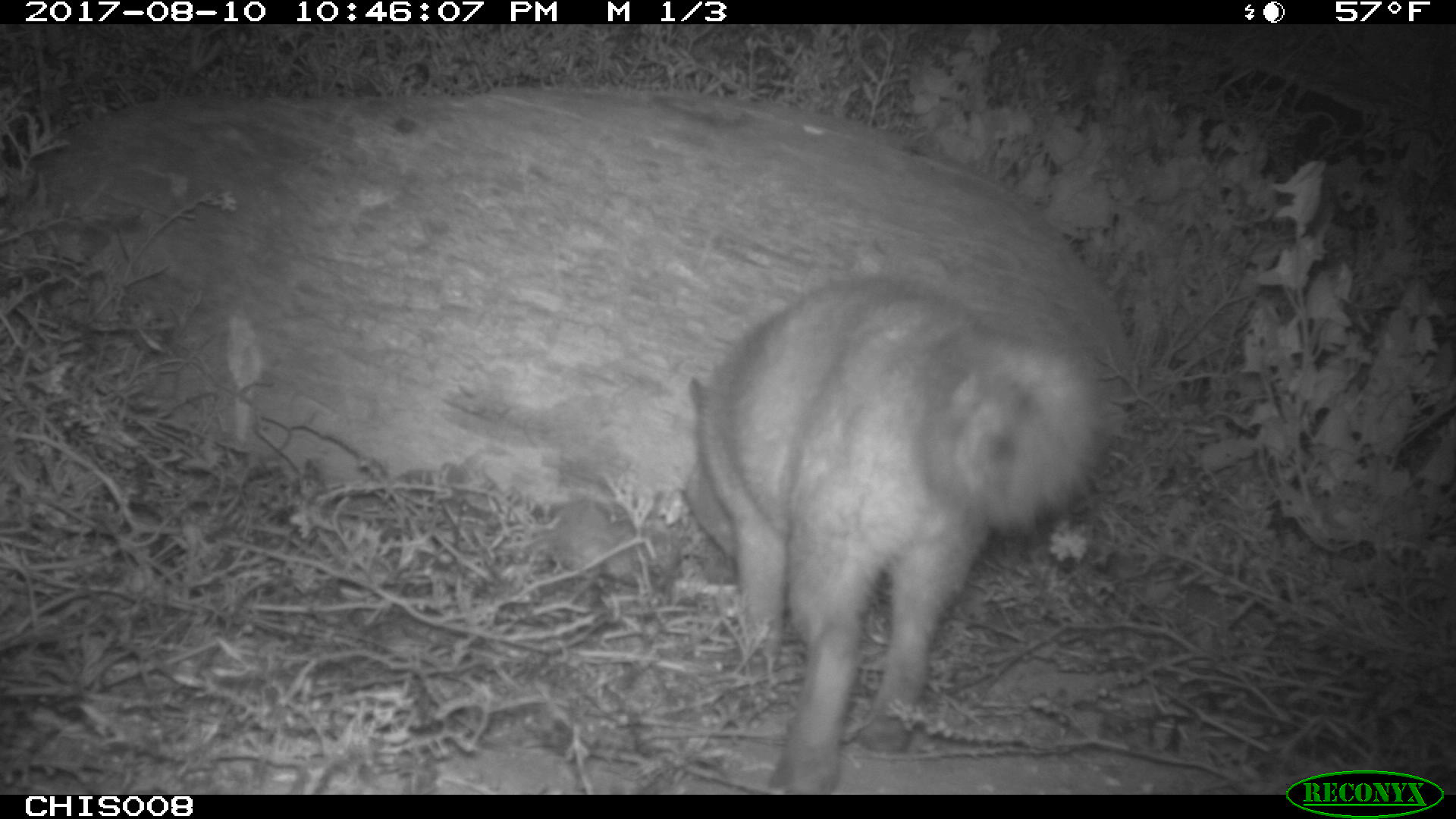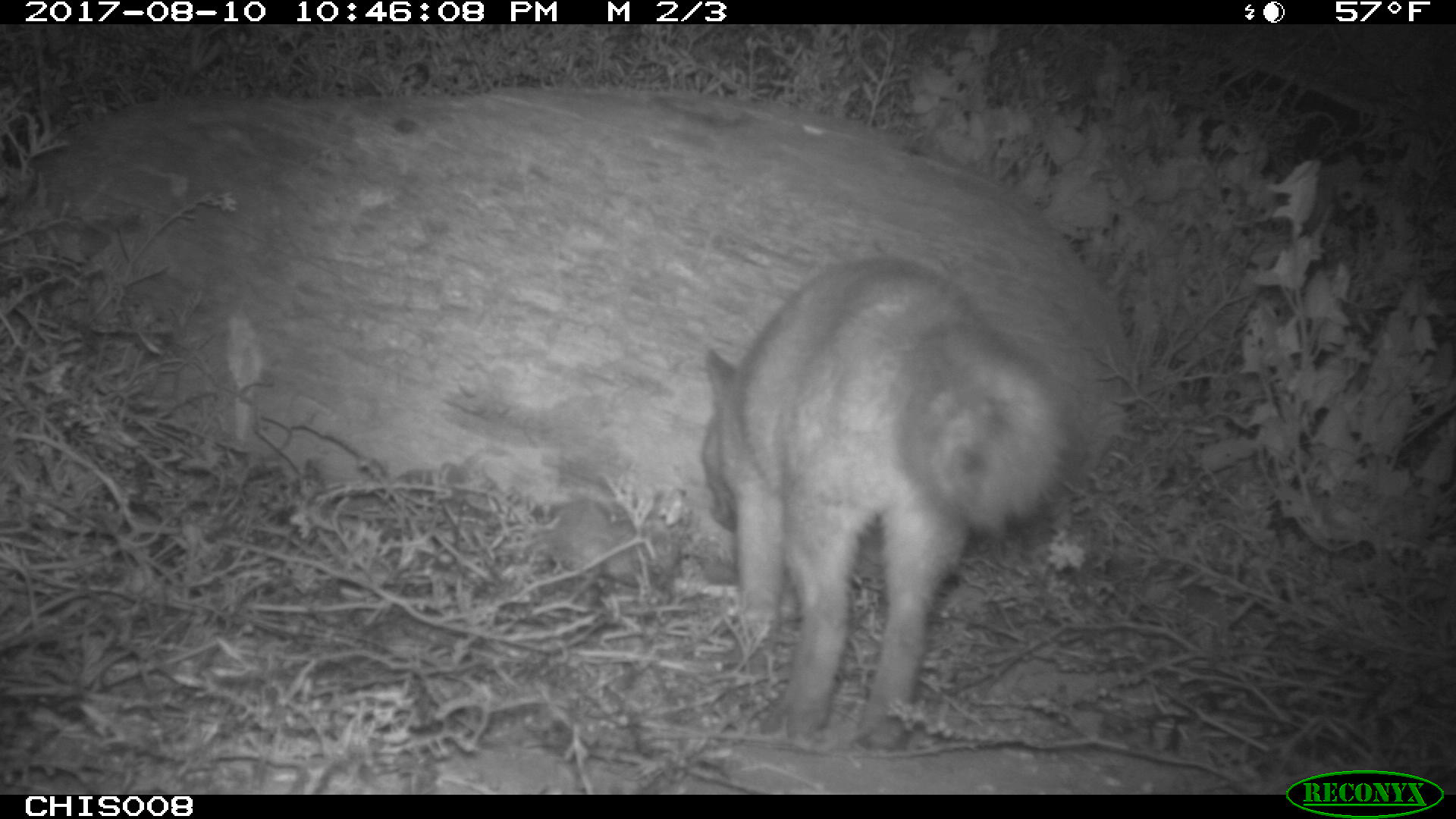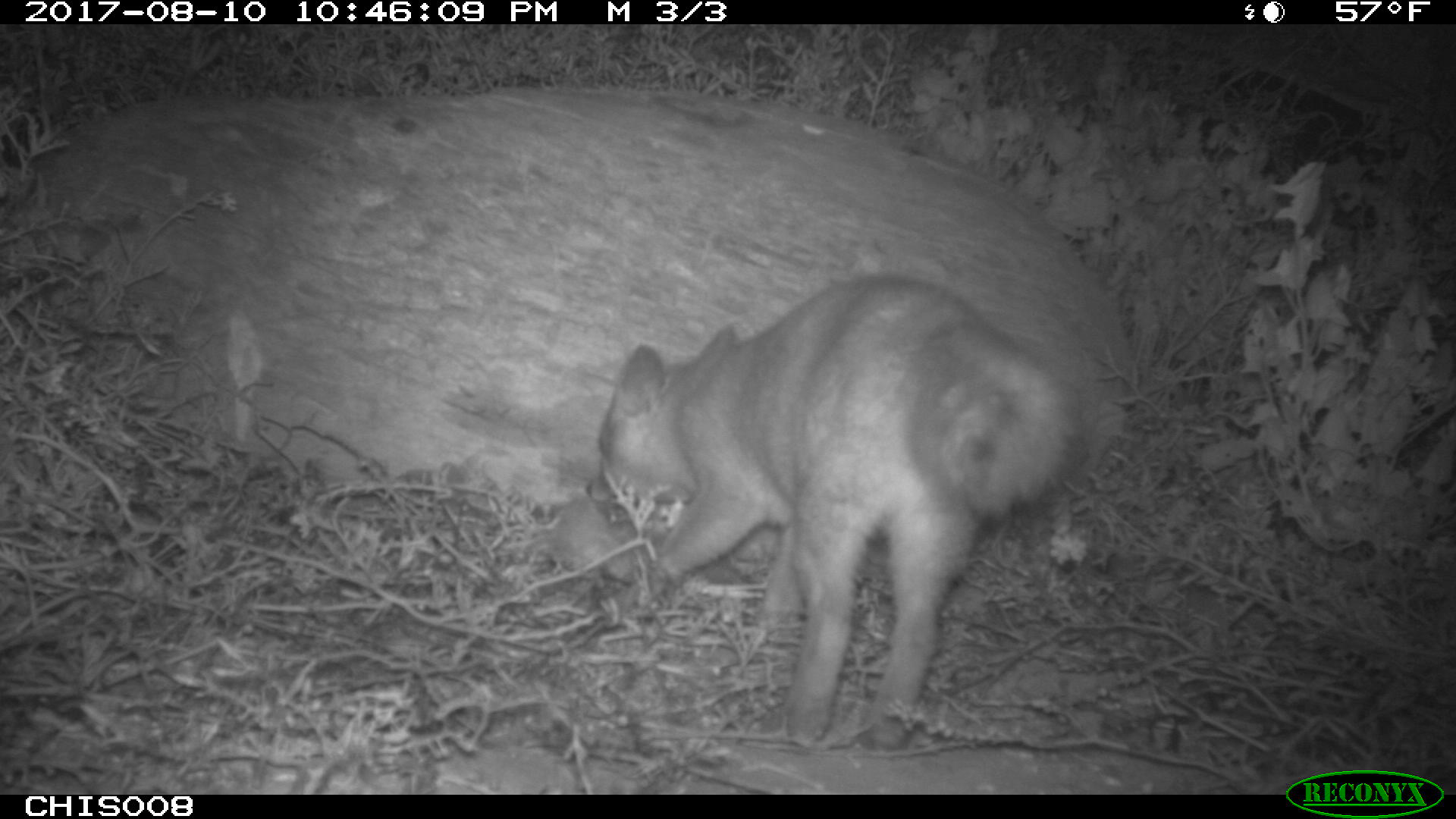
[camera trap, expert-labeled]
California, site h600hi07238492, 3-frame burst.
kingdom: Animalia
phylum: Chordata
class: Mammalia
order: Carnivora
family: Canidae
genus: Urocyon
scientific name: Urocyon littoralis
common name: island fox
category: fox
Fox (island fox) (Urocyon littoralis).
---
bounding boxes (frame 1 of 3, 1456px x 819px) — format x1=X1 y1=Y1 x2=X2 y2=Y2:
fox: x1=677 y1=270 x2=1113 y2=793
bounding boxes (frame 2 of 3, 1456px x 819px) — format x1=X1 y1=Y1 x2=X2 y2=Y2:
fox: x1=700 y1=256 x2=1068 y2=753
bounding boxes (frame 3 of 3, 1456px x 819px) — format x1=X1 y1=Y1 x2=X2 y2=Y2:
fox: x1=598 y1=272 x2=1084 y2=753